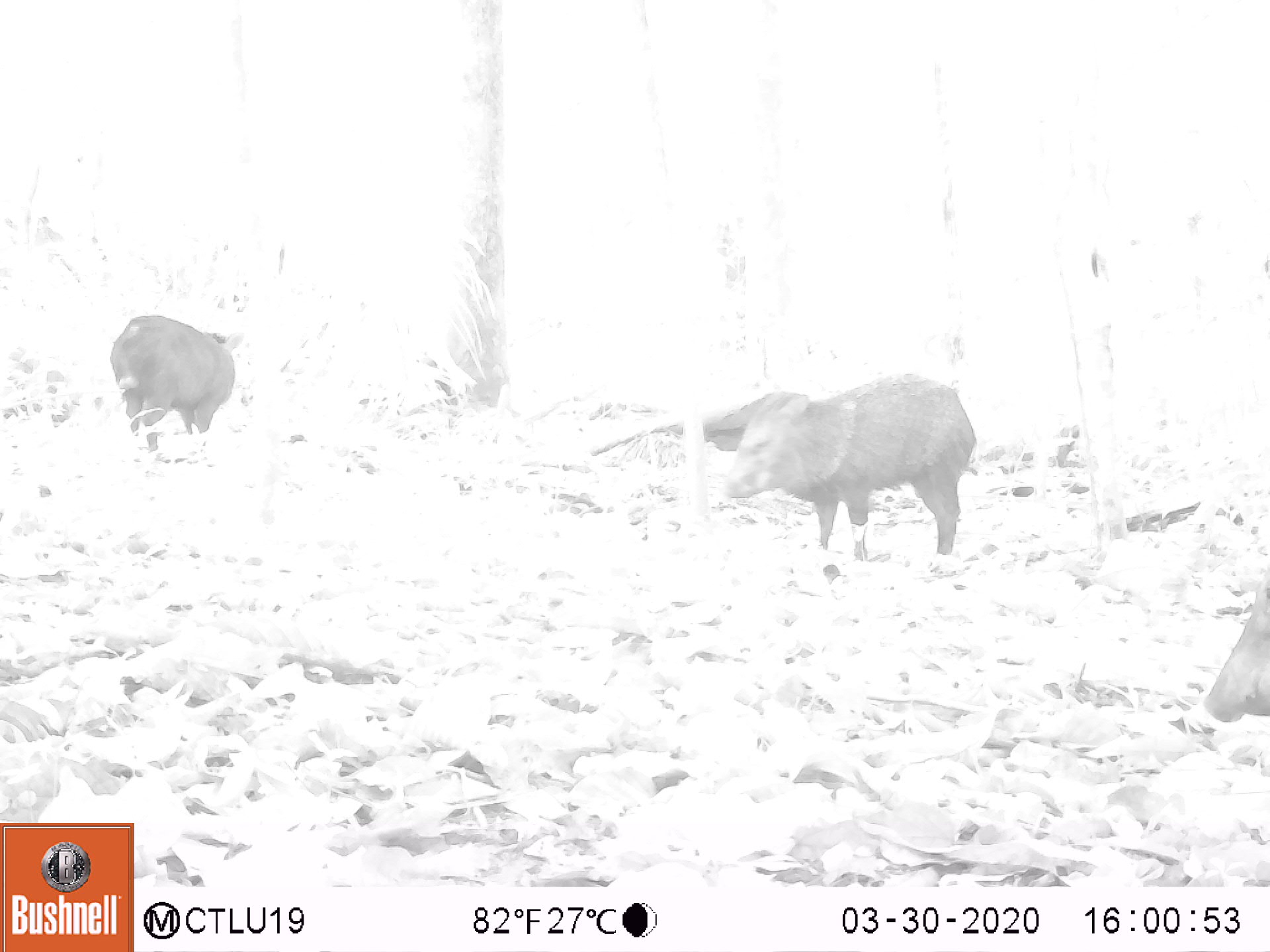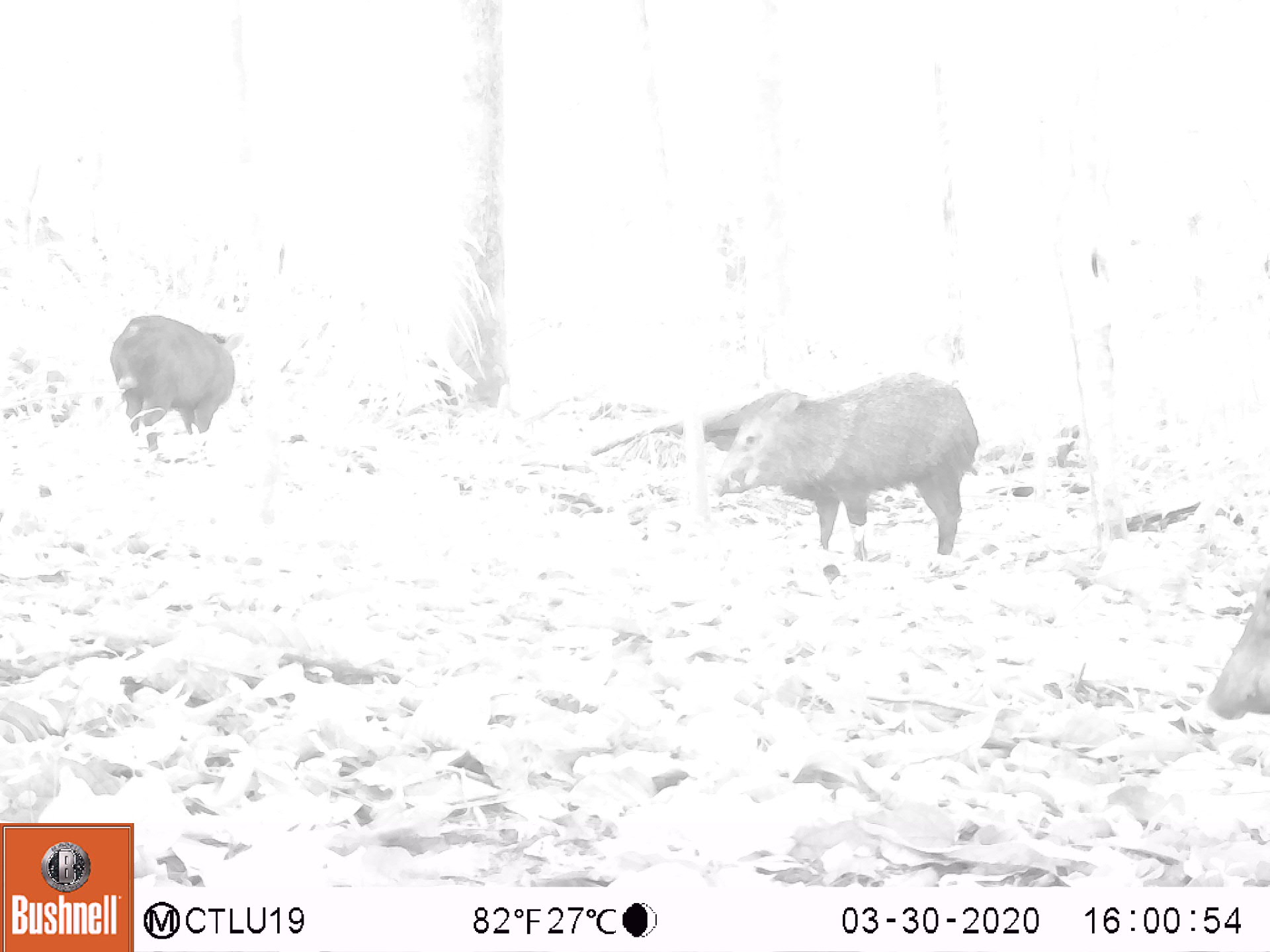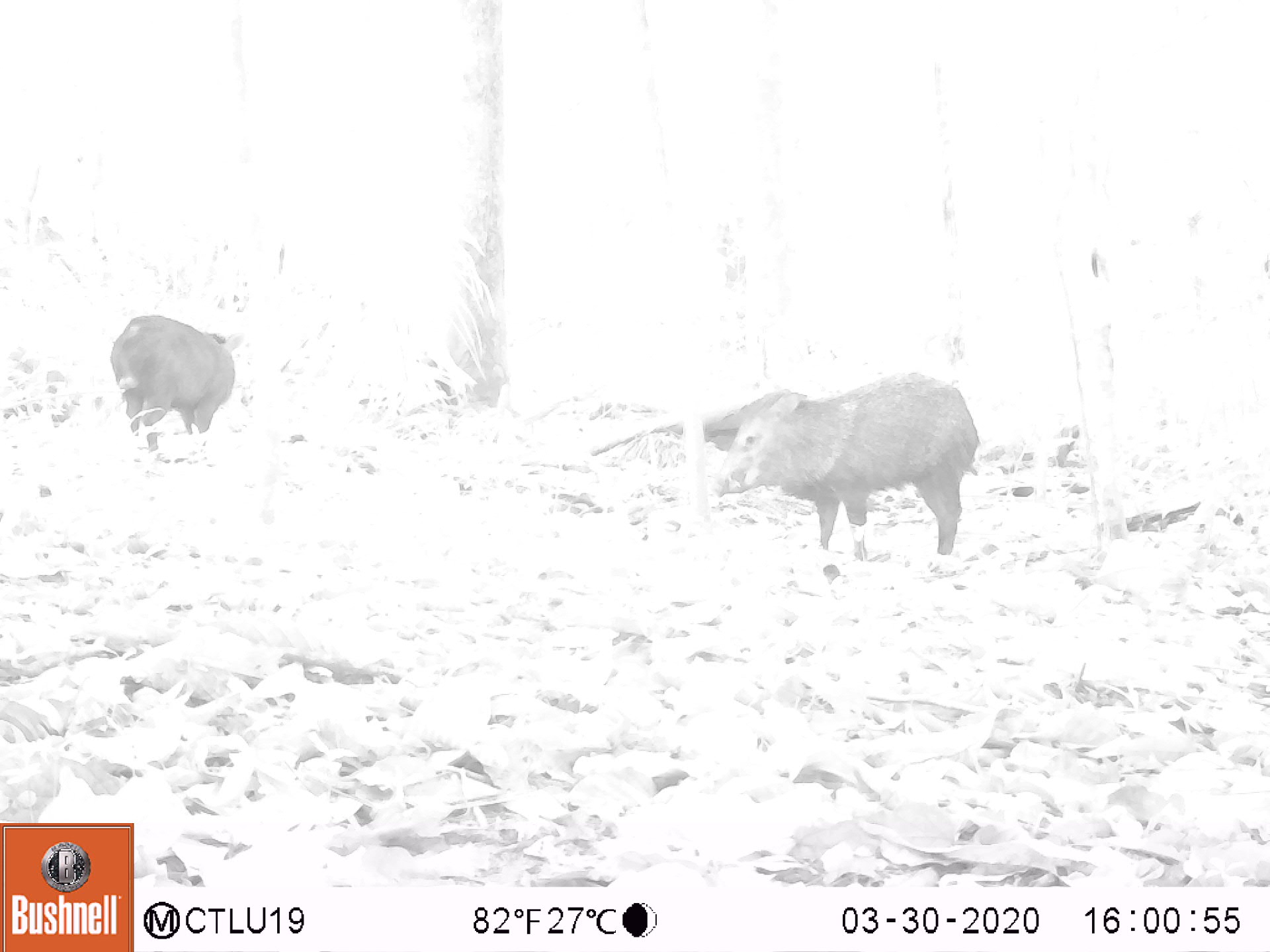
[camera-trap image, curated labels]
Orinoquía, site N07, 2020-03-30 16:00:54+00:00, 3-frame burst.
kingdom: Animalia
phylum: Chordata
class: Mammalia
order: Artiodactyla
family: Tayassuidae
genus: Pecari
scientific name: Pecari tajacu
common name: collared peccary